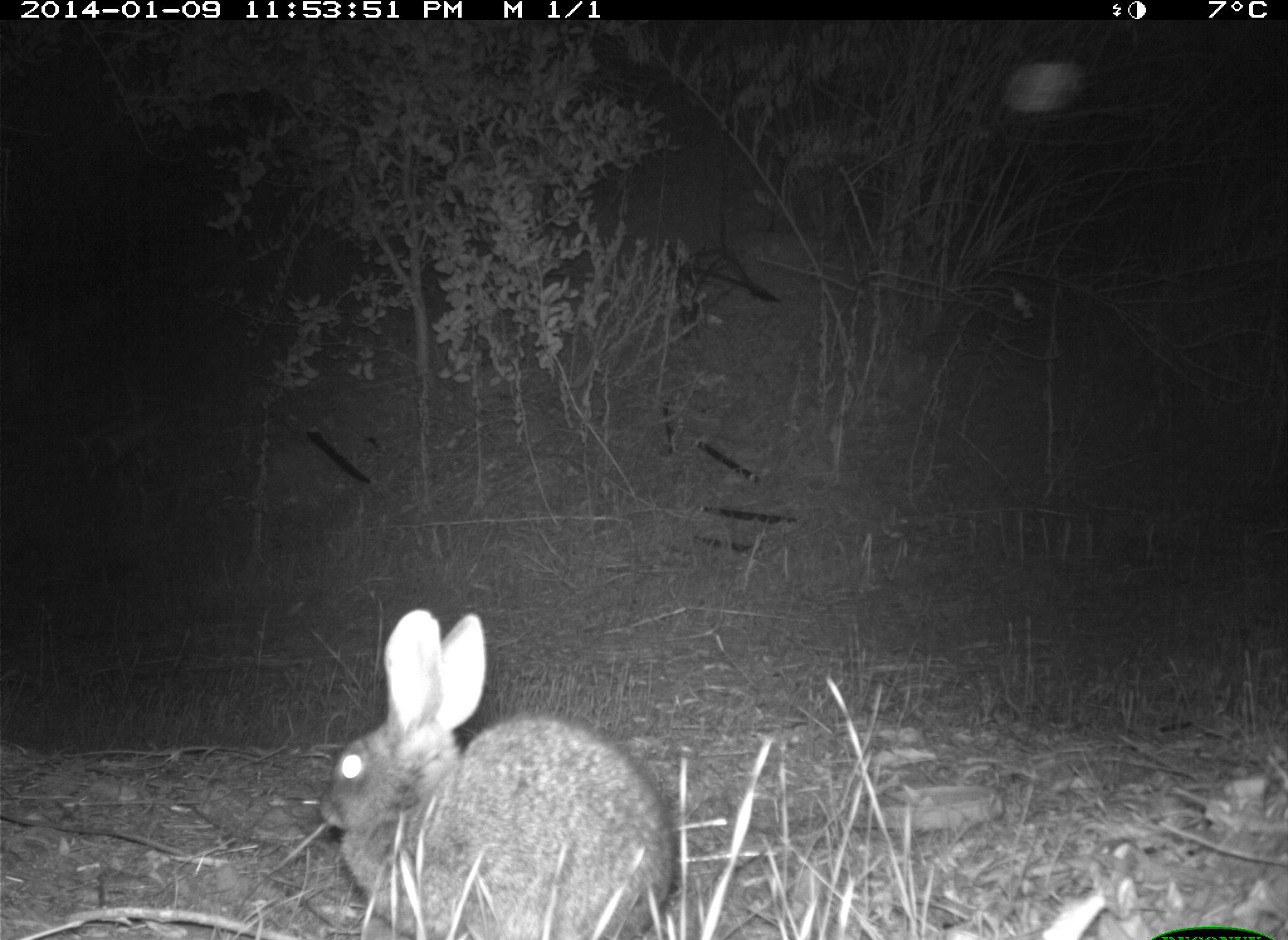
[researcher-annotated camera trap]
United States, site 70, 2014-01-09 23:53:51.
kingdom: Animalia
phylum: Chordata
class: Mammalia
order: Lagomorpha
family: Leporidae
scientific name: Leporidae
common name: rabbits and hares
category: rabbit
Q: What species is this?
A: Rabbit (rabbits and hares) (Leporidae).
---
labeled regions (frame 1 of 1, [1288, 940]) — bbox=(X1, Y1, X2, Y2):
rabbit: bbox=(319, 609, 675, 940)